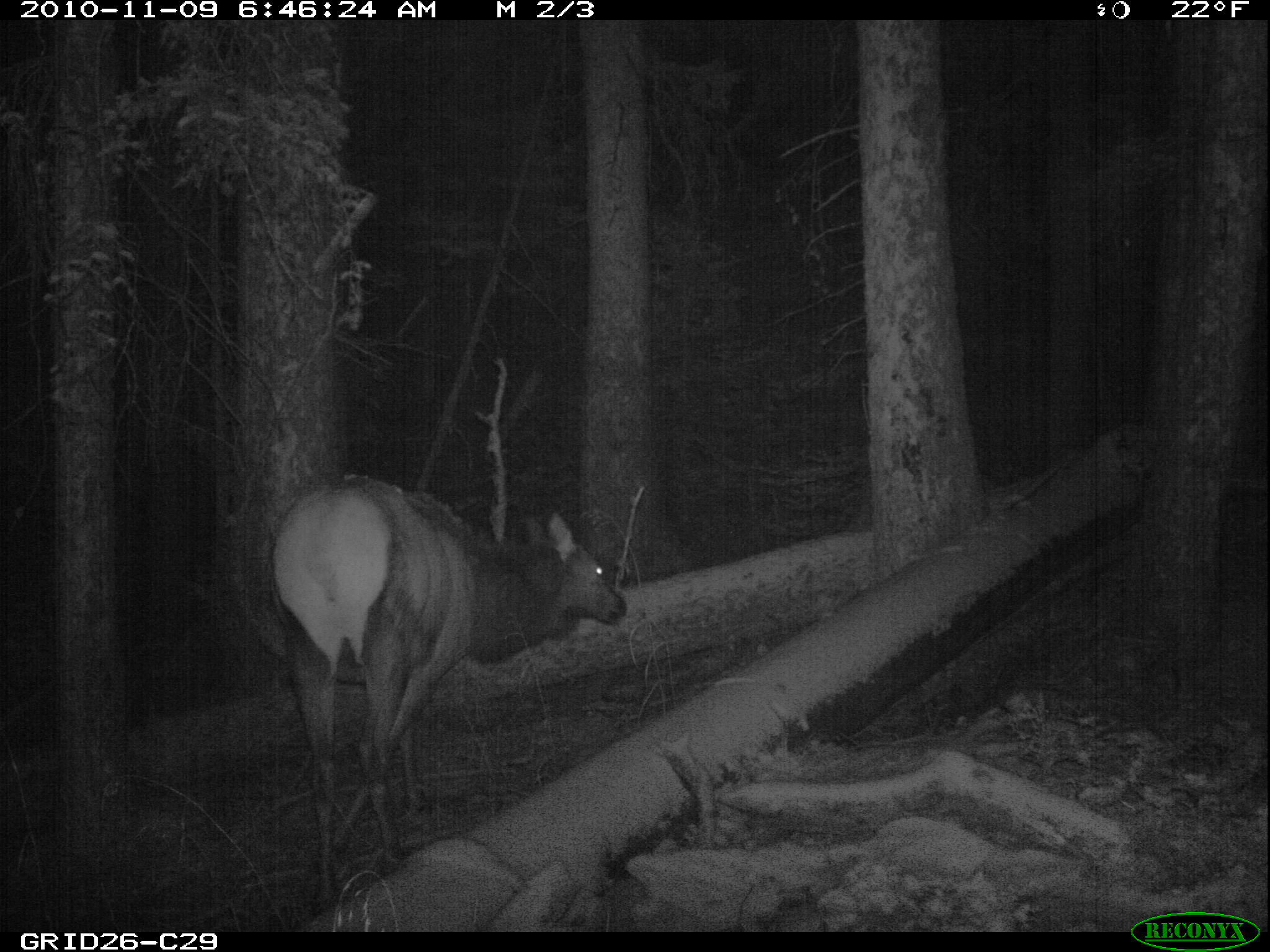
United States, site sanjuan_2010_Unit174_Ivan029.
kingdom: Animalia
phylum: Chordata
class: Mammalia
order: Artiodactyla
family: Cervidae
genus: Cervus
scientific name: Cervus elaphus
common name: red deer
Cervus elaphus (red deer).